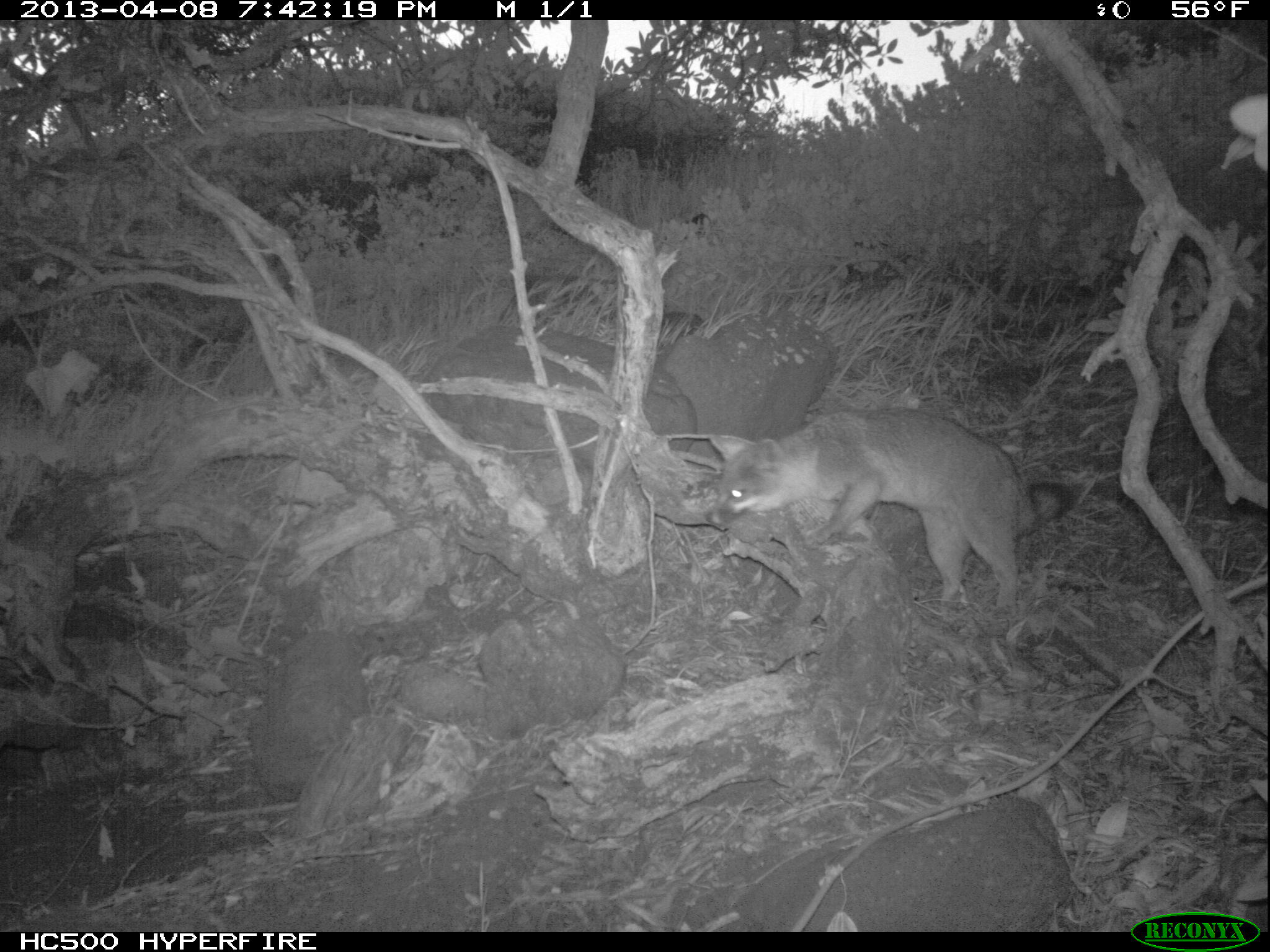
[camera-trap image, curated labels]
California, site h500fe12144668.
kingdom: Animalia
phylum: Chordata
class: Mammalia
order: Carnivora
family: Canidae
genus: Urocyon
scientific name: Urocyon littoralis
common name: island fox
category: fox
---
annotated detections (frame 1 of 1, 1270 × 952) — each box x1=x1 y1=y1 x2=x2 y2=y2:
fox: x1=704 y1=405 x2=1076 y2=623